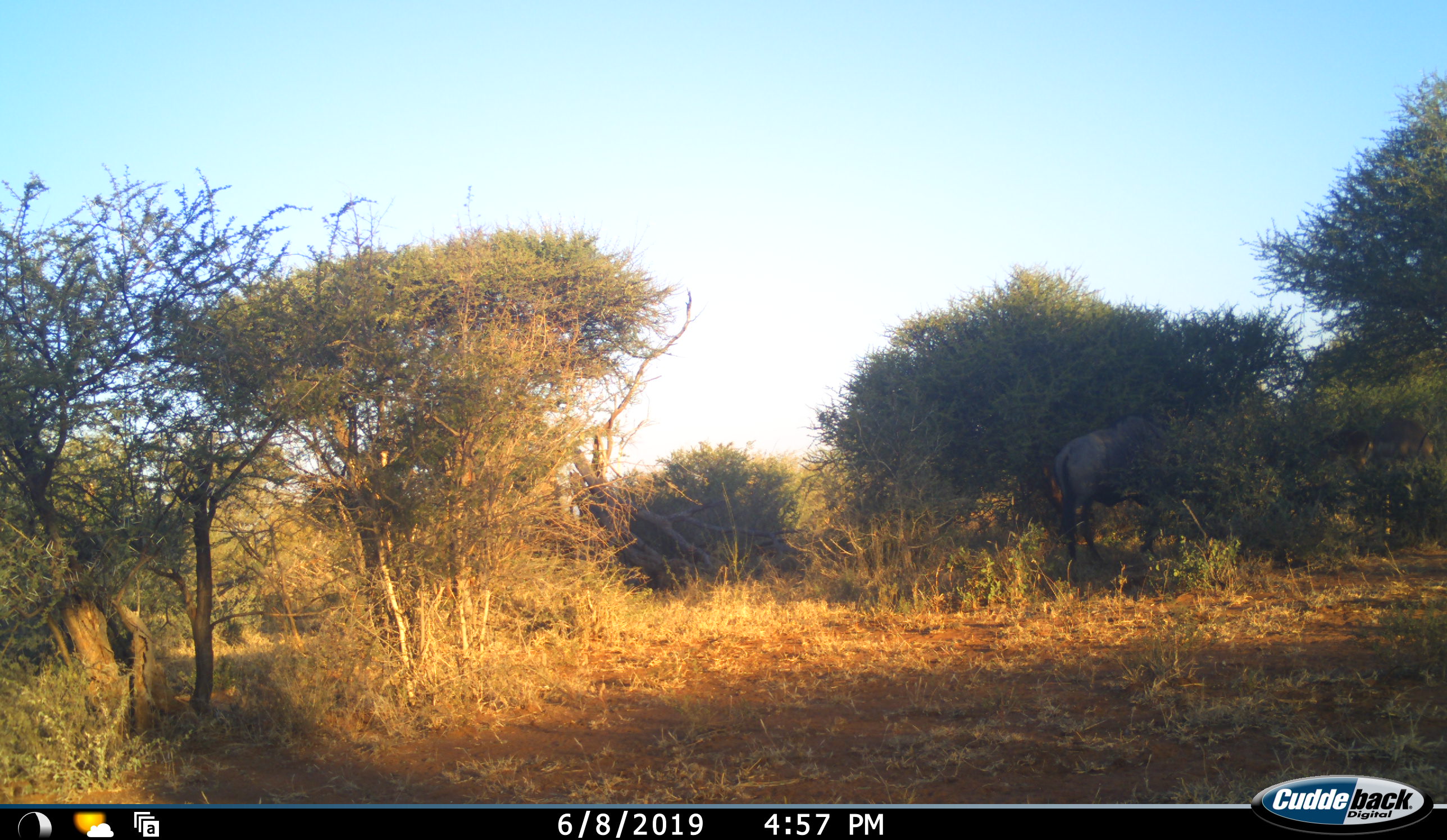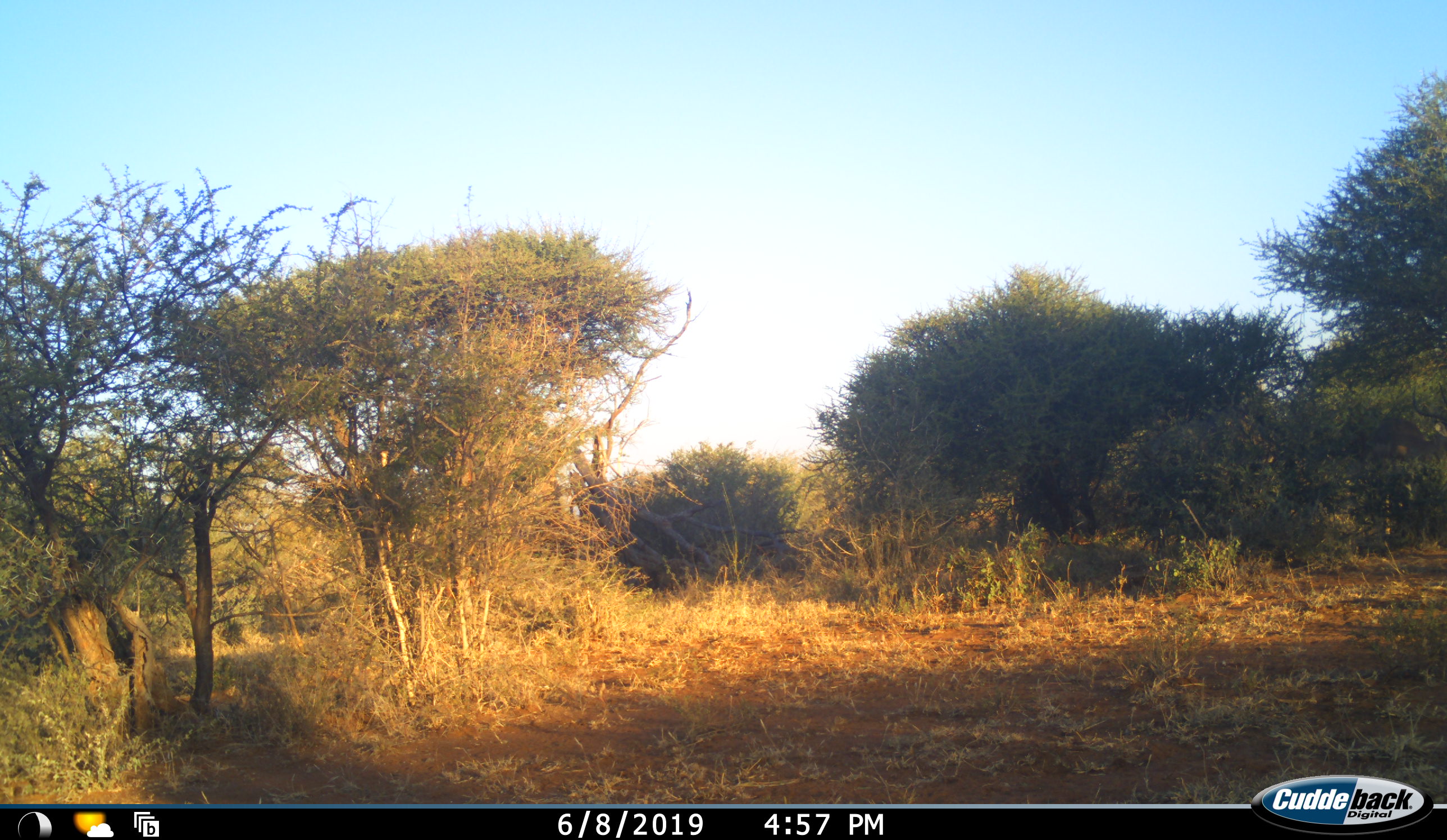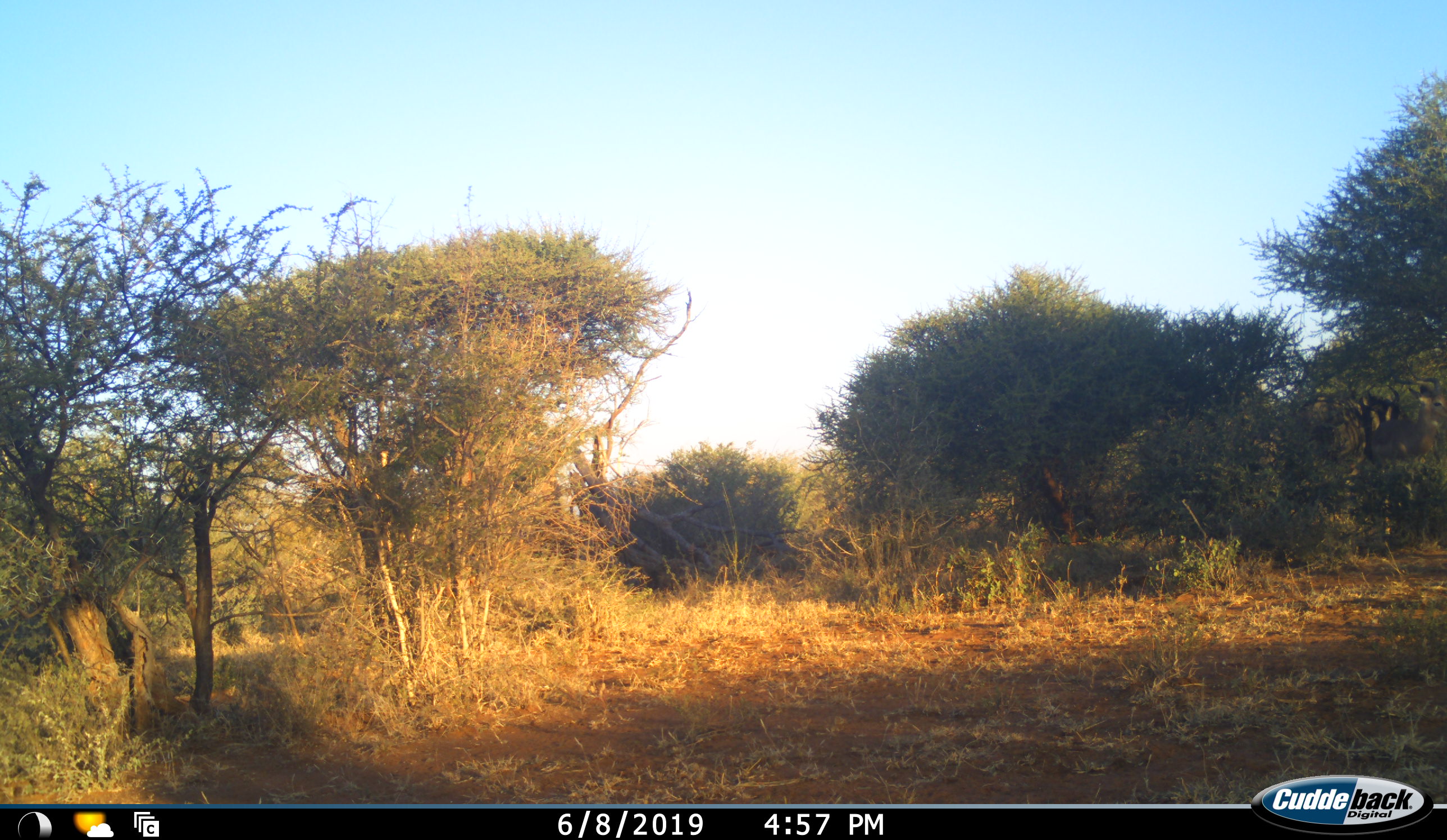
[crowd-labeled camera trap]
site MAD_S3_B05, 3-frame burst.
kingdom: Animalia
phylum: Chordata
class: Mammalia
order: Artiodactyla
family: Bovidae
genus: Connochaetes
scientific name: Connochaetes taurinus taurinus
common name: blue wildebeest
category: wildebeestblue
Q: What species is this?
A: Wildebeestblue (blue wildebeest) (Connochaetes taurinus taurinus).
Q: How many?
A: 1.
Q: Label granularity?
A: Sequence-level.